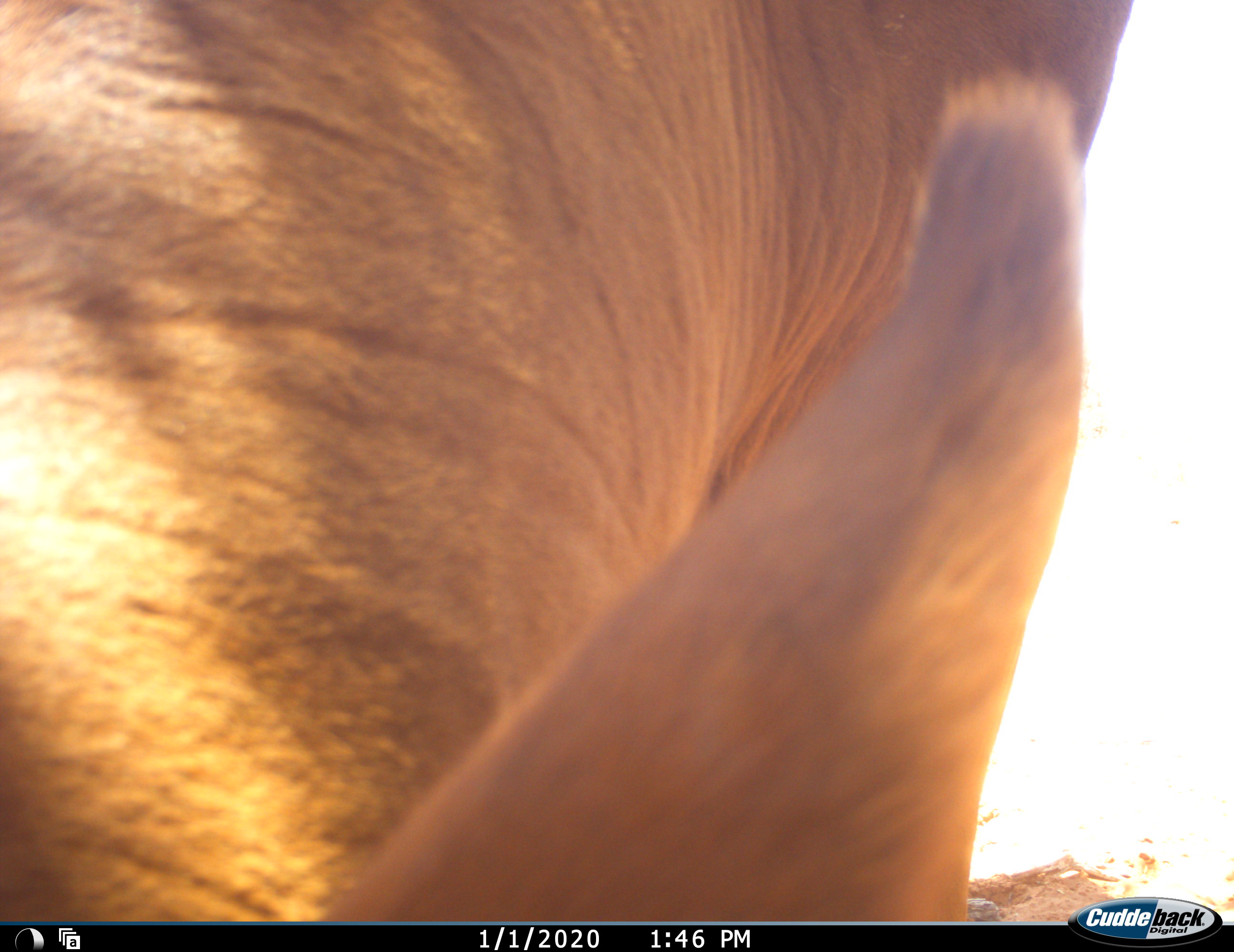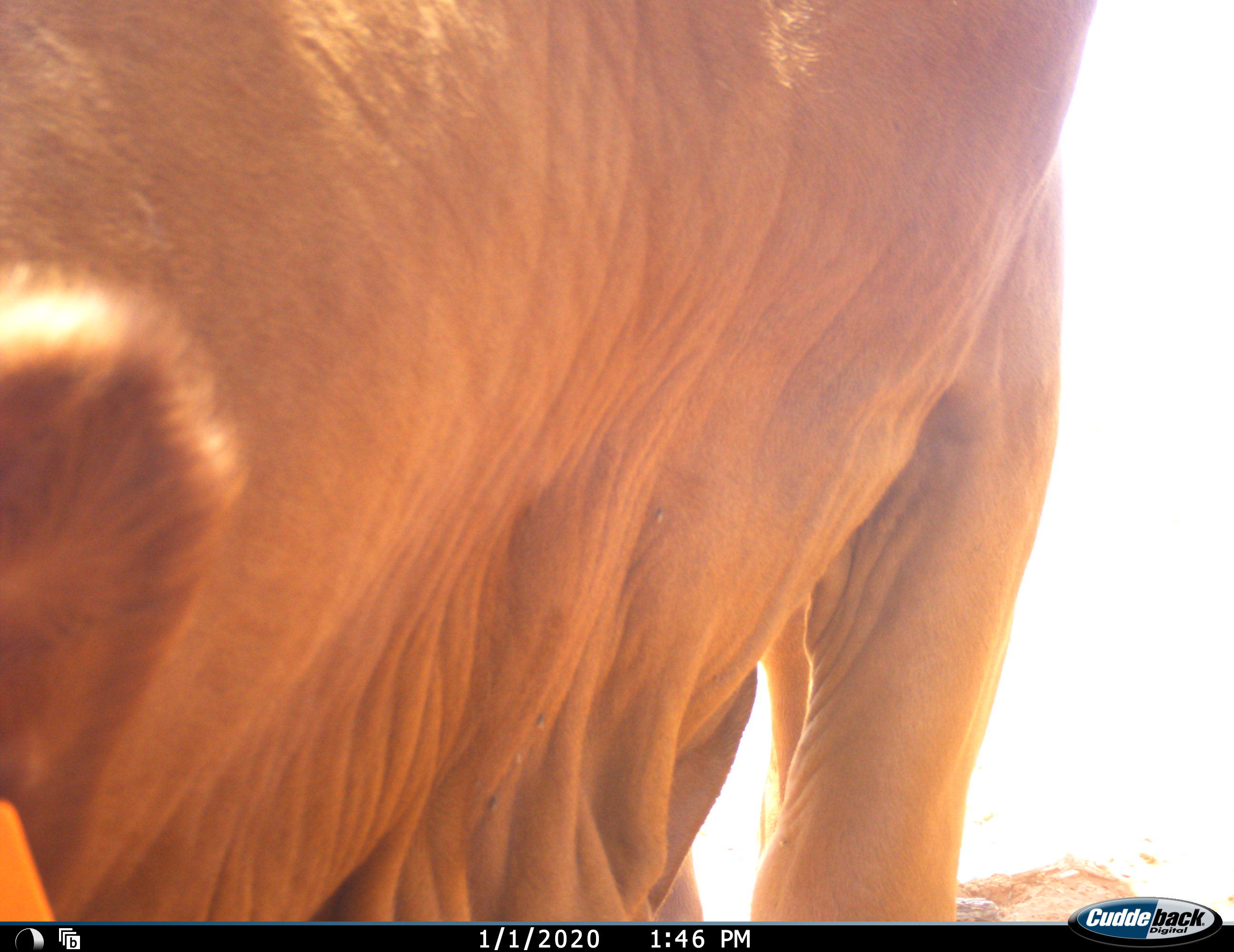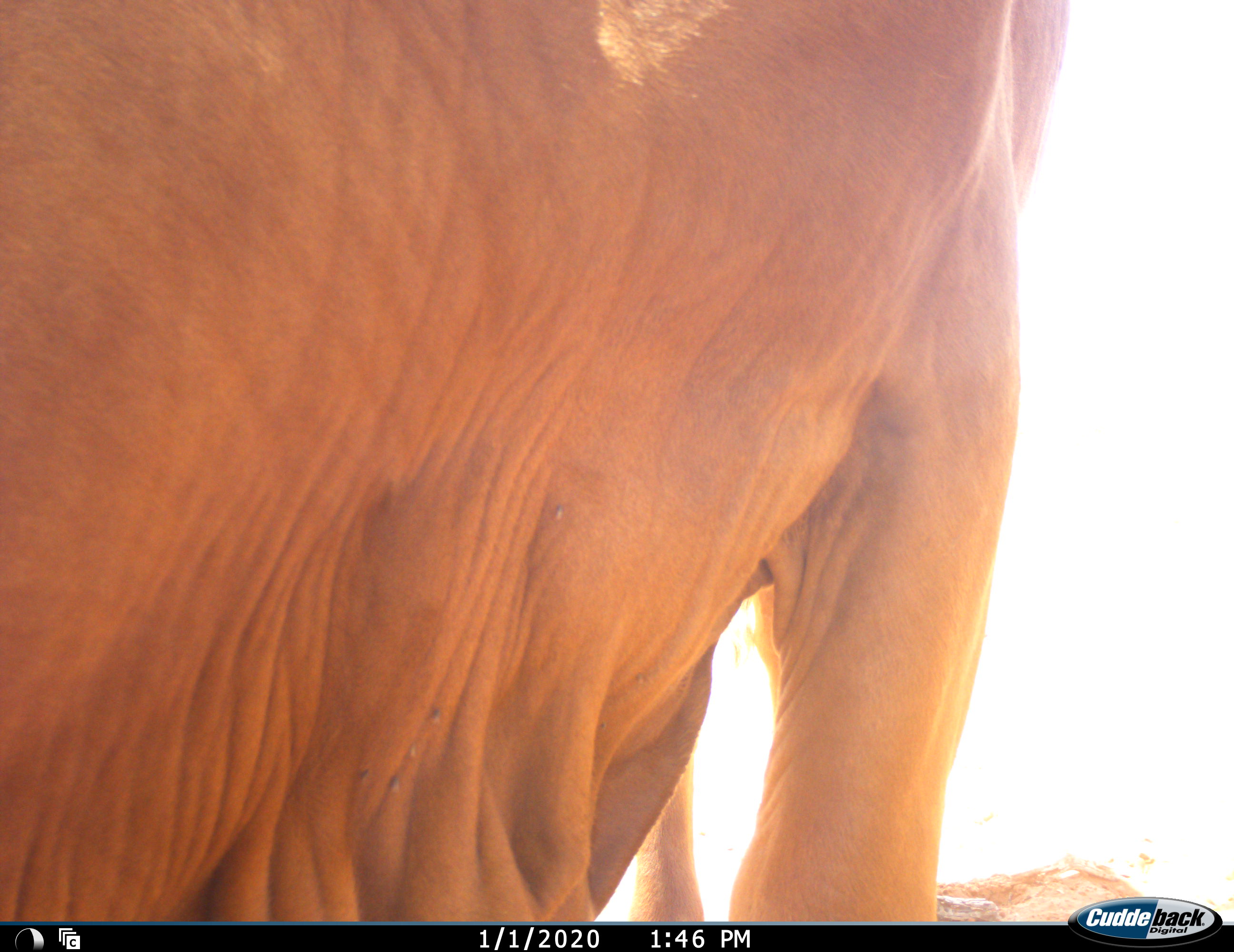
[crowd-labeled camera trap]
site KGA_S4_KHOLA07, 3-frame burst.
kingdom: Animalia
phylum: Chordata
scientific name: Vertebrata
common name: domestic animal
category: domesticanimal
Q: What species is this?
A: Domesticanimal (domestic animal) (Vertebrata).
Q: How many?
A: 1.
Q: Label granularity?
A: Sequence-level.